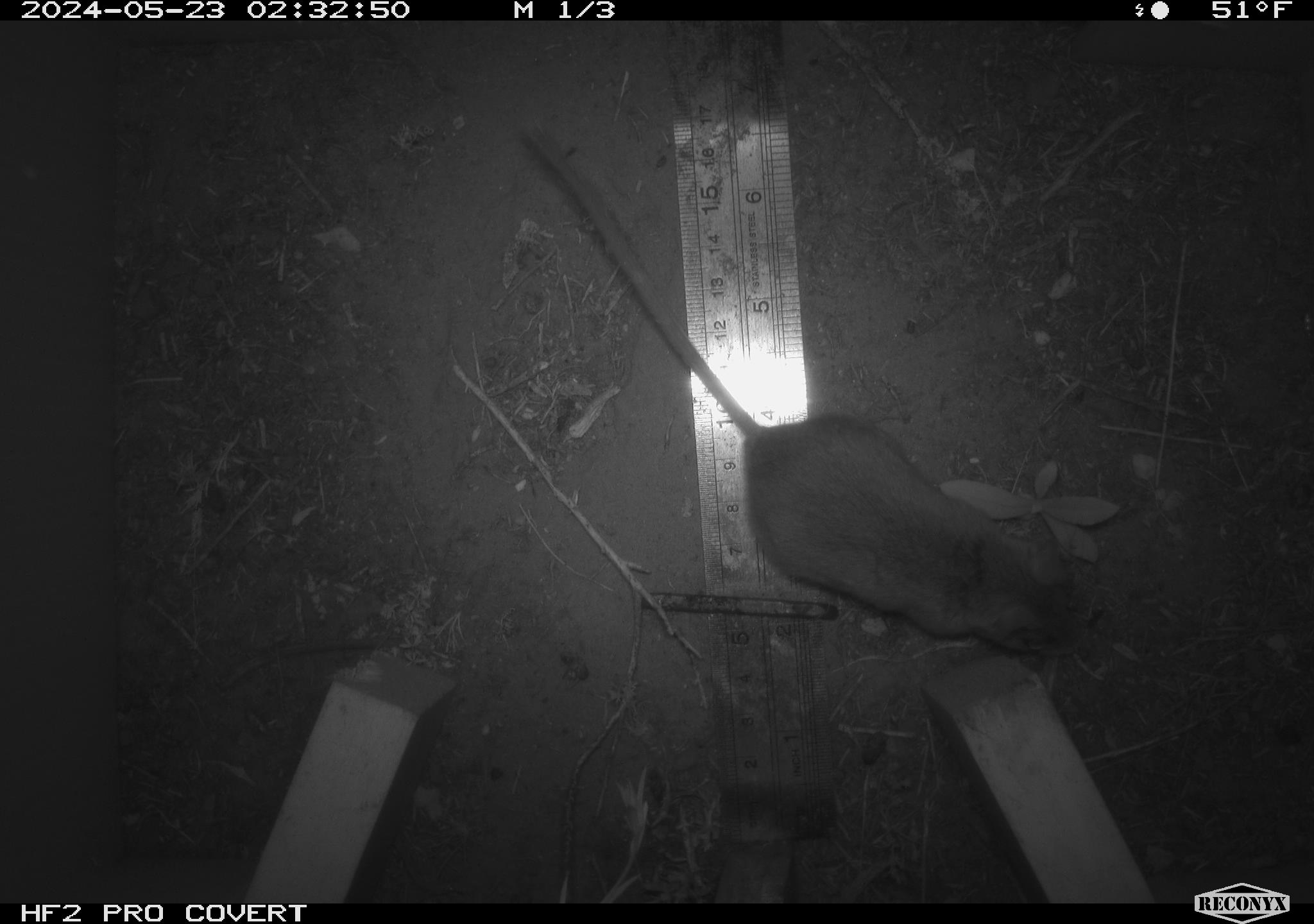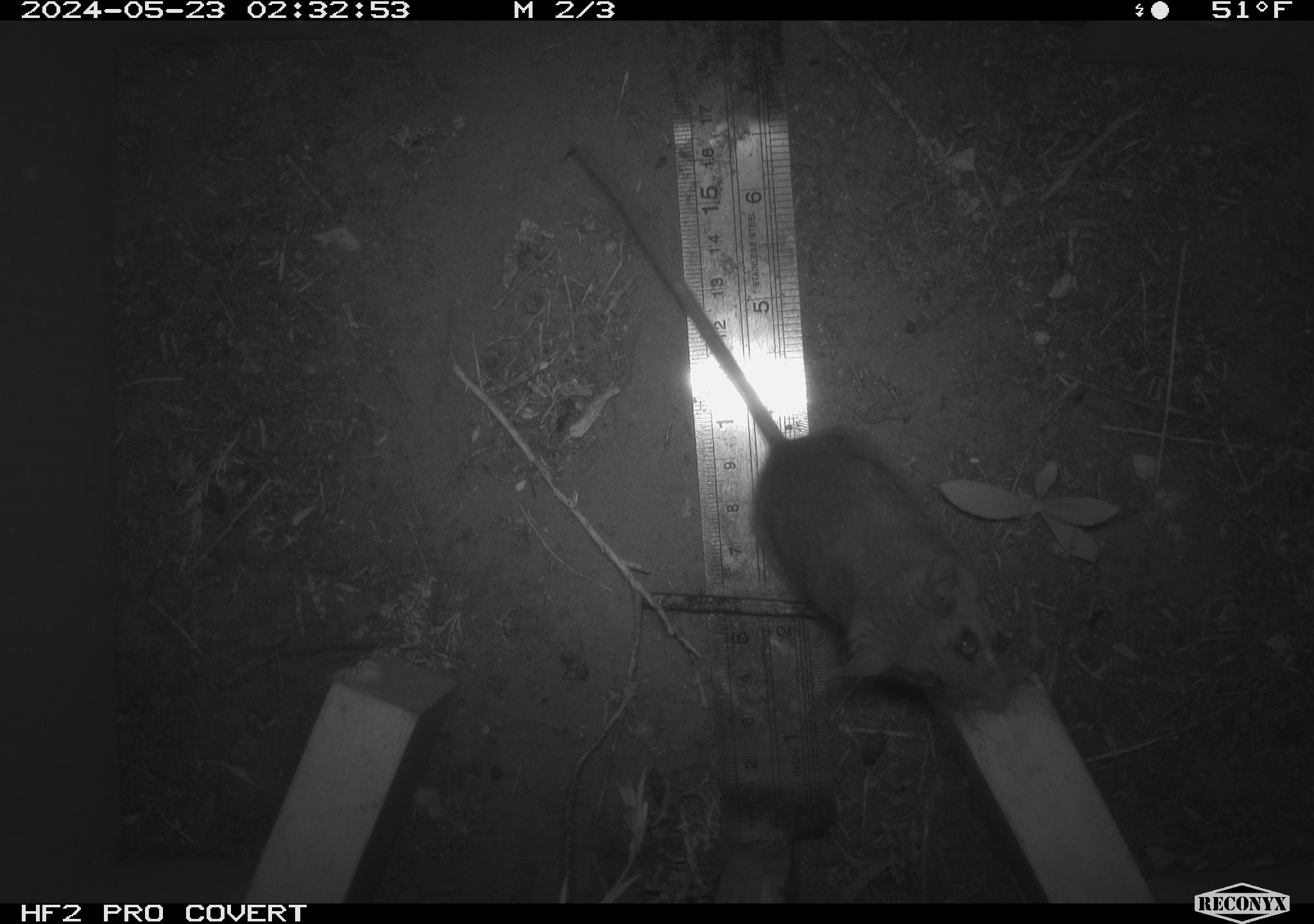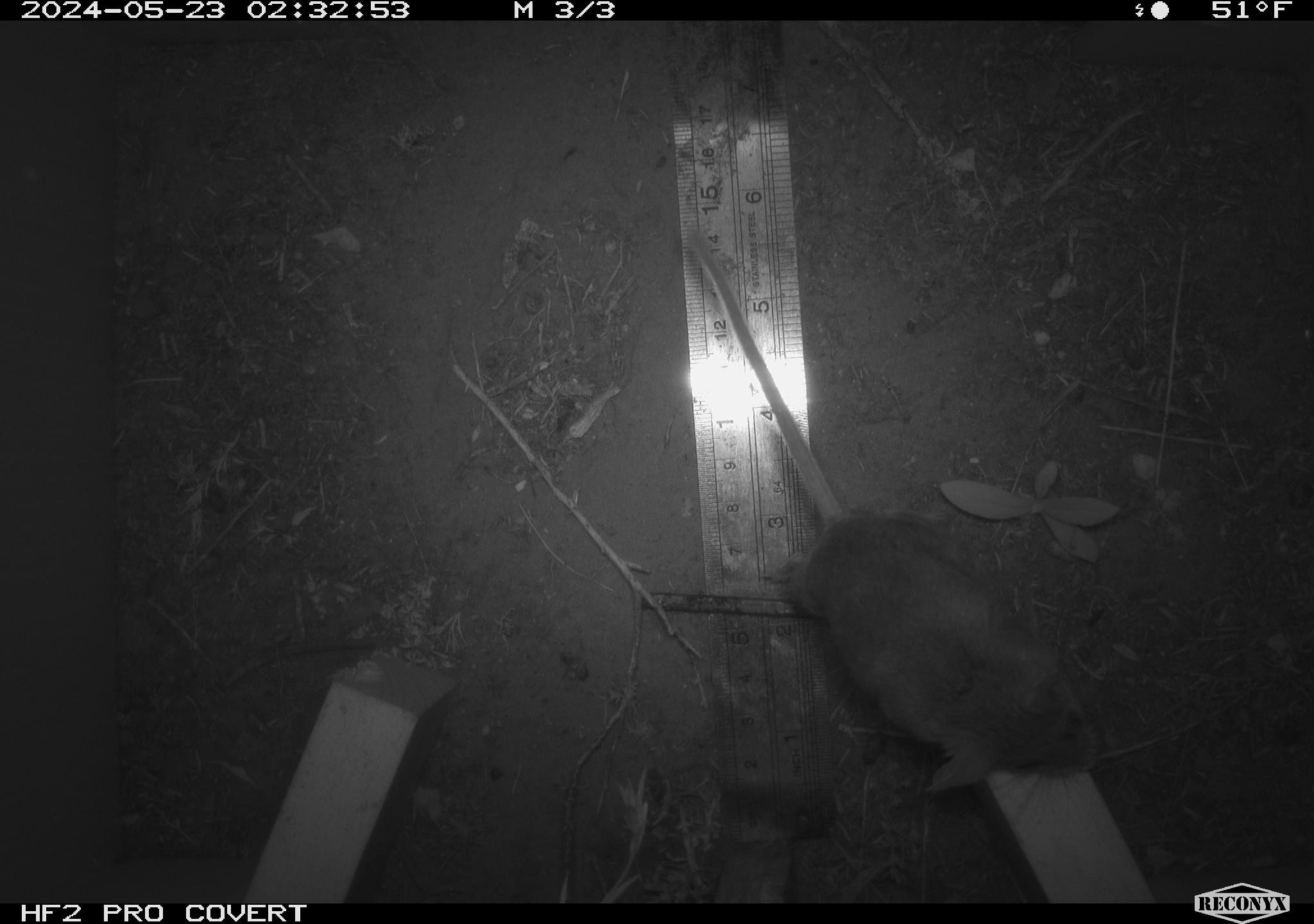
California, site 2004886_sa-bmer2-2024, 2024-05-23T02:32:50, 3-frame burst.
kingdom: Animalia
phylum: Chordata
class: Mammalia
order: Rodentia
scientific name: Rodentia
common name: mouse species